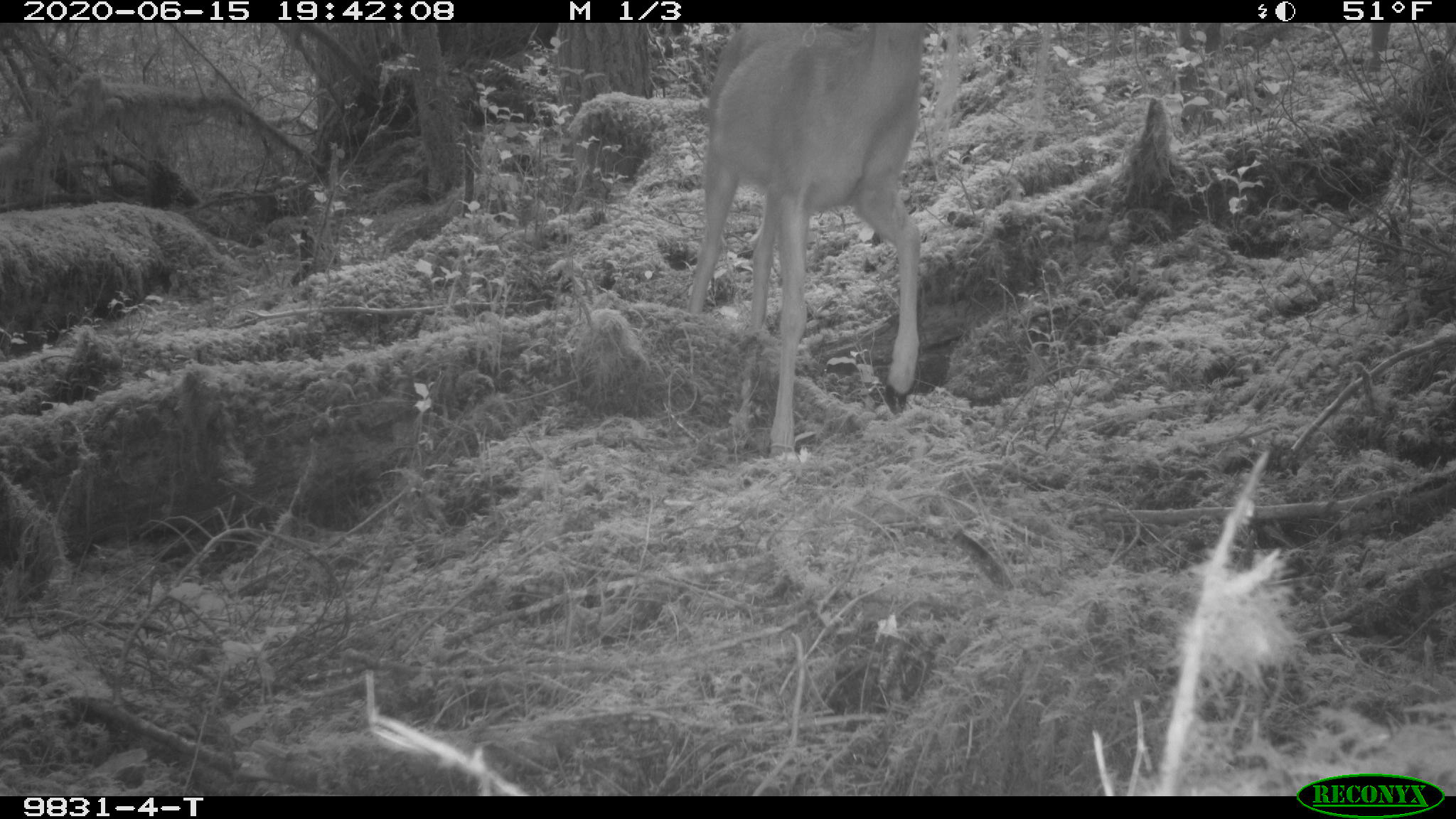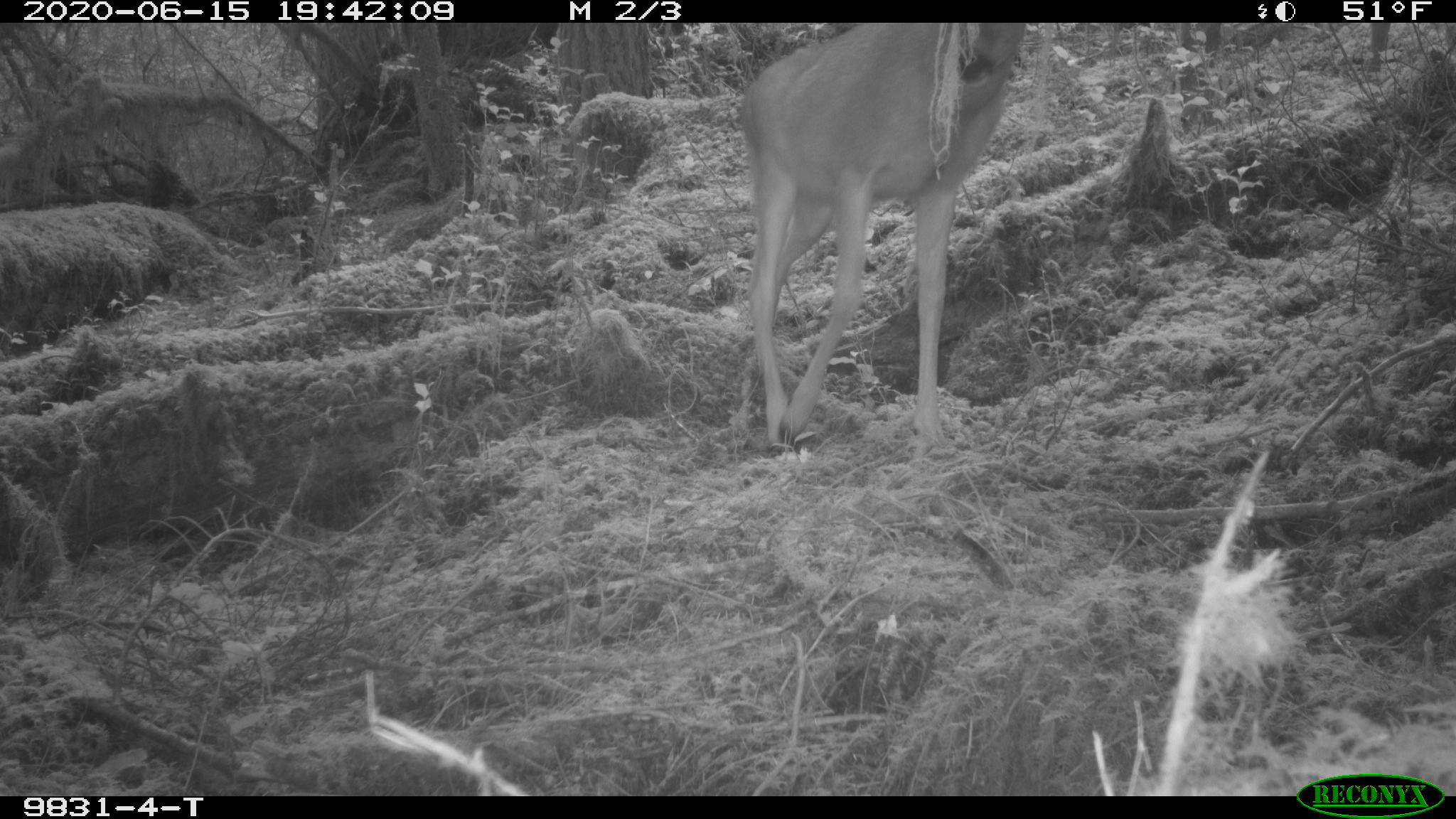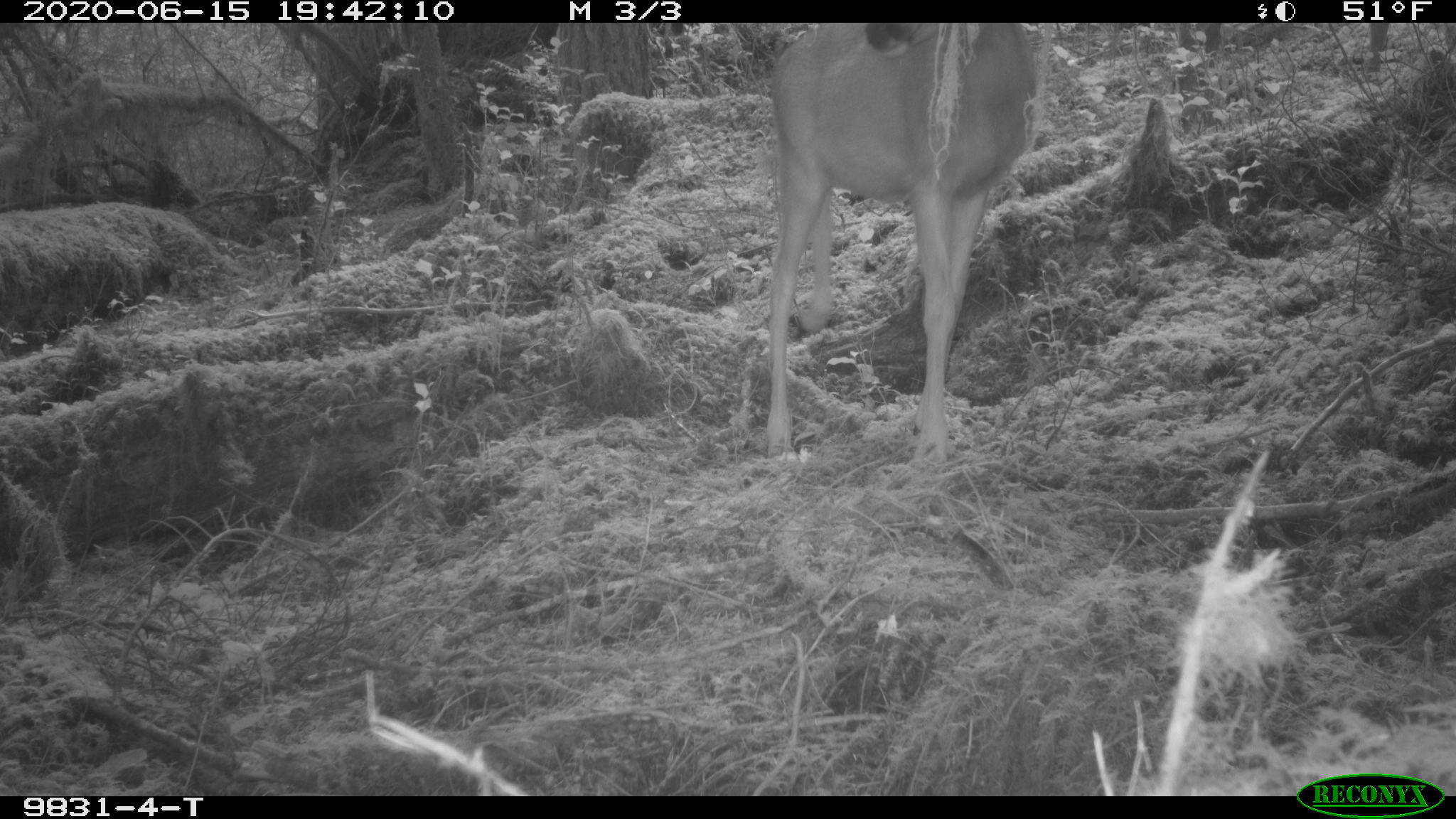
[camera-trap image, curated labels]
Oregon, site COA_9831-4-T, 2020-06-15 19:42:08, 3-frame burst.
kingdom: Animalia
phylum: Chordata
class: Mammalia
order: Artiodactyla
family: Cervidae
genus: Odocoileus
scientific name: Odocoileus hemionus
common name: black-tailed deer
Black-tailed deer (Odocoileus hemionus).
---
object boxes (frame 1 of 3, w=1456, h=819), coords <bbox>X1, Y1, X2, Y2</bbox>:
black-tailed deer: <bbox>681, 35, 945, 473</bbox>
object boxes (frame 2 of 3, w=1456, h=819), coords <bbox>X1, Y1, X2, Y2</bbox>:
black-tailed deer: <bbox>725, 31, 1037, 460</bbox>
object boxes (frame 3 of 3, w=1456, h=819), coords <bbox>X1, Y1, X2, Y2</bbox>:
black-tailed deer: <bbox>742, 32, 1051, 483</bbox>